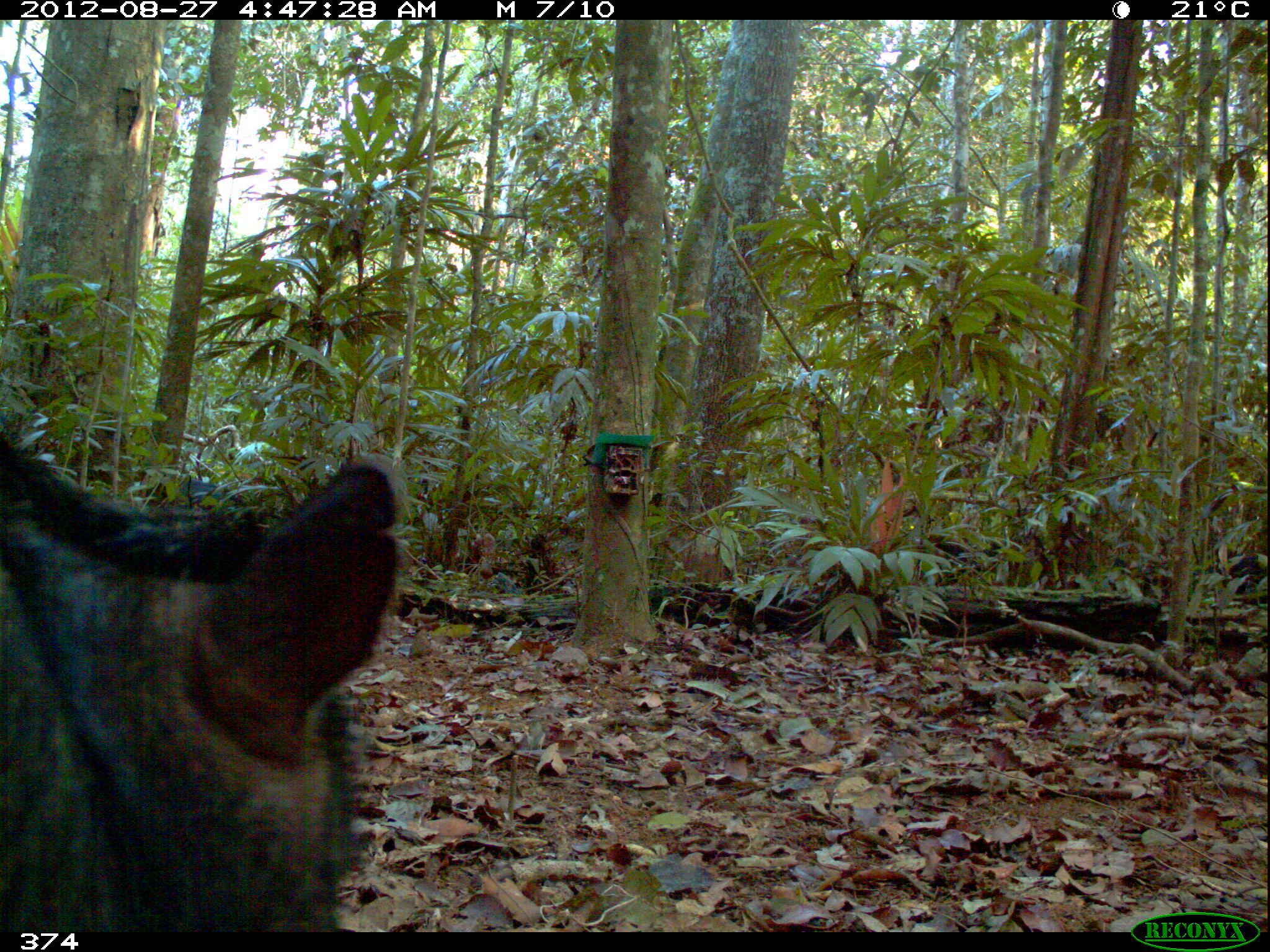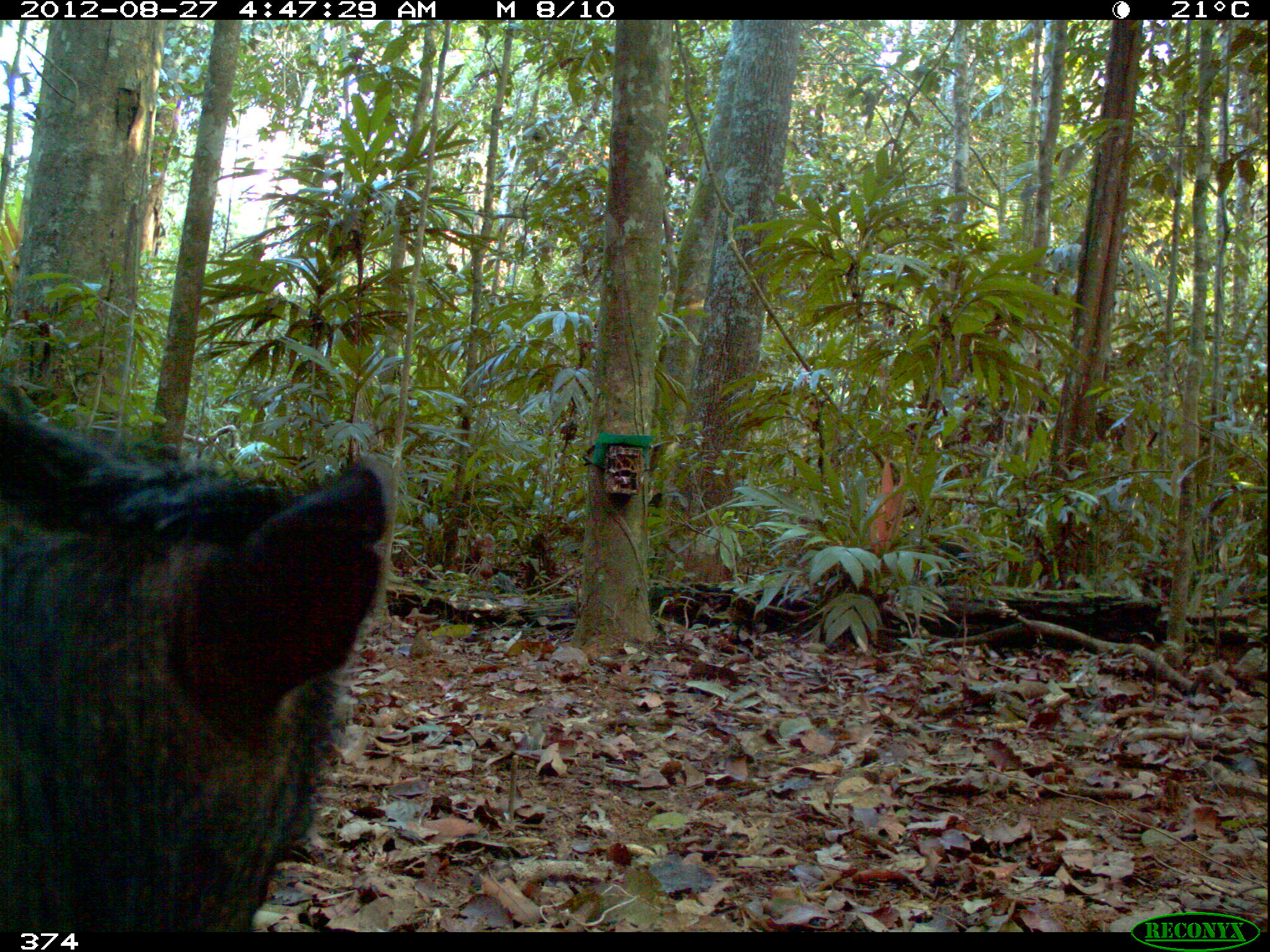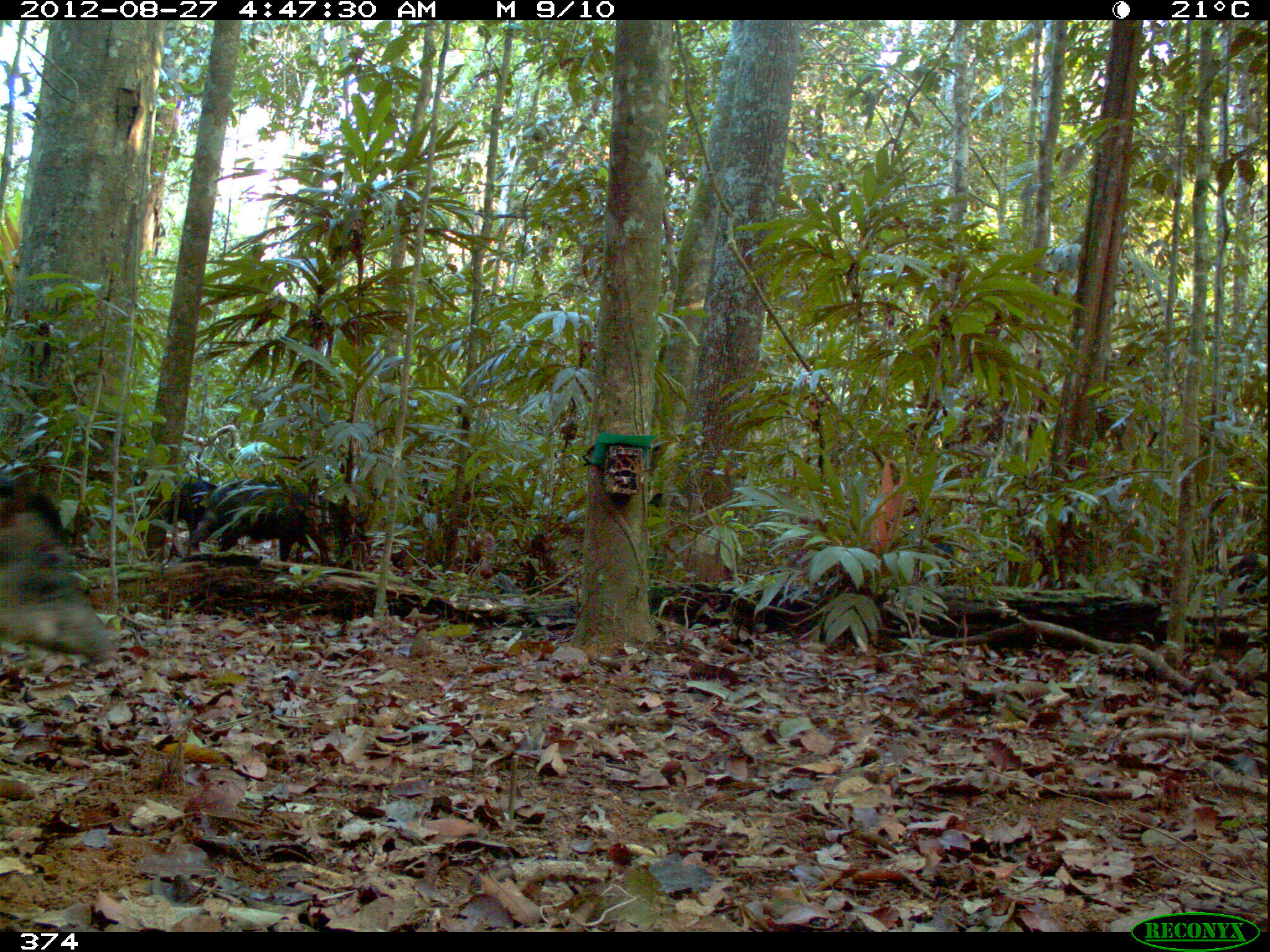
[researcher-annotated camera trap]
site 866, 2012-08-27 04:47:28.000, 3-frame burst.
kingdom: Animalia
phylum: Chordata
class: Mammalia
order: Artiodactyla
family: Tayassuidae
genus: Tayassu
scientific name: Tayassu pecari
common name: white-lipped peccary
Tayassu pecari (white-lipped peccary).